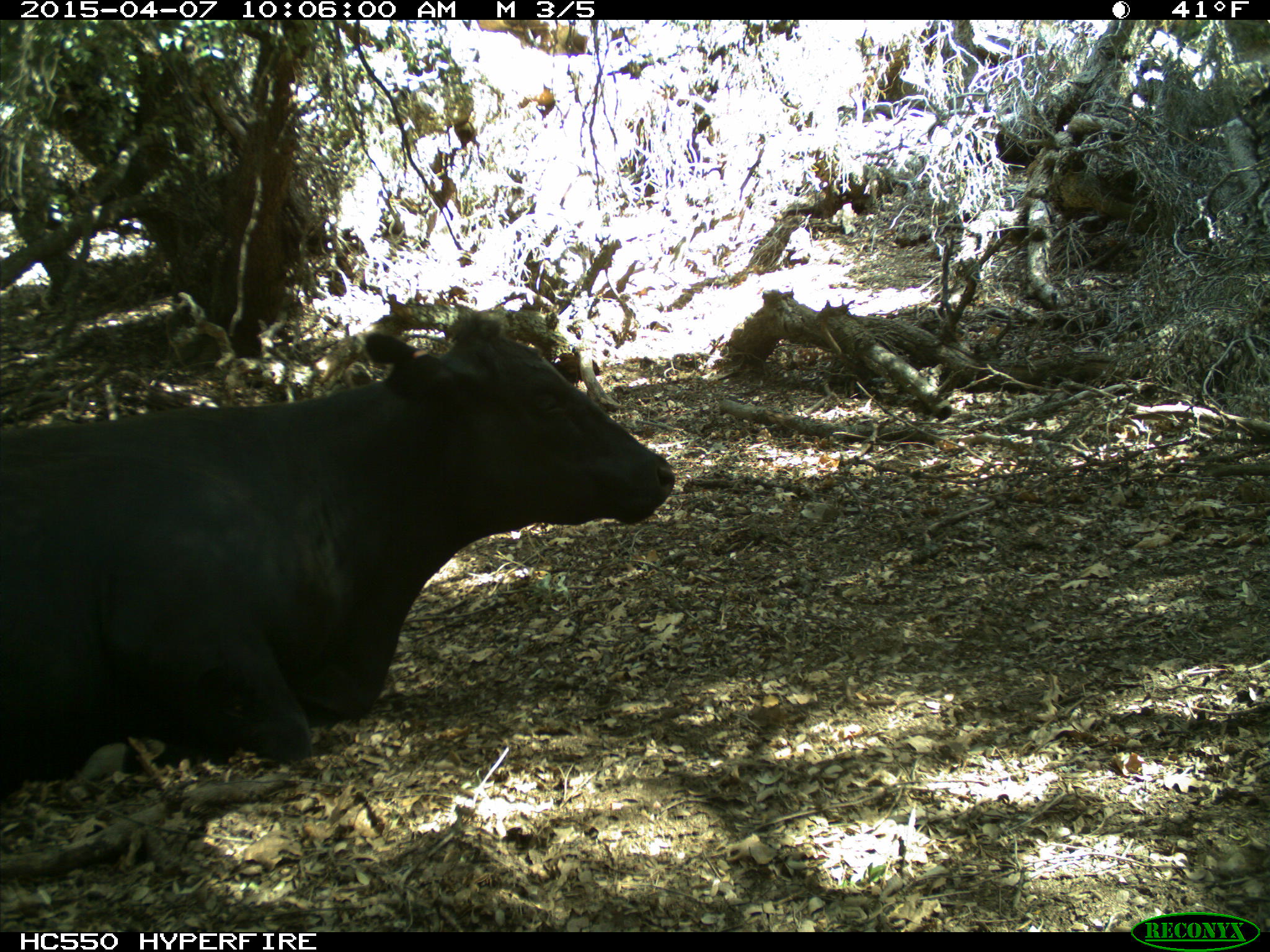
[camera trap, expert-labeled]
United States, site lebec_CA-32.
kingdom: Animalia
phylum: Chordata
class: Mammalia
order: Artiodactyla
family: Bovidae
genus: Bos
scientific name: Bos taurus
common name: domestic cow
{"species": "Bos taurus (domestic cow)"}